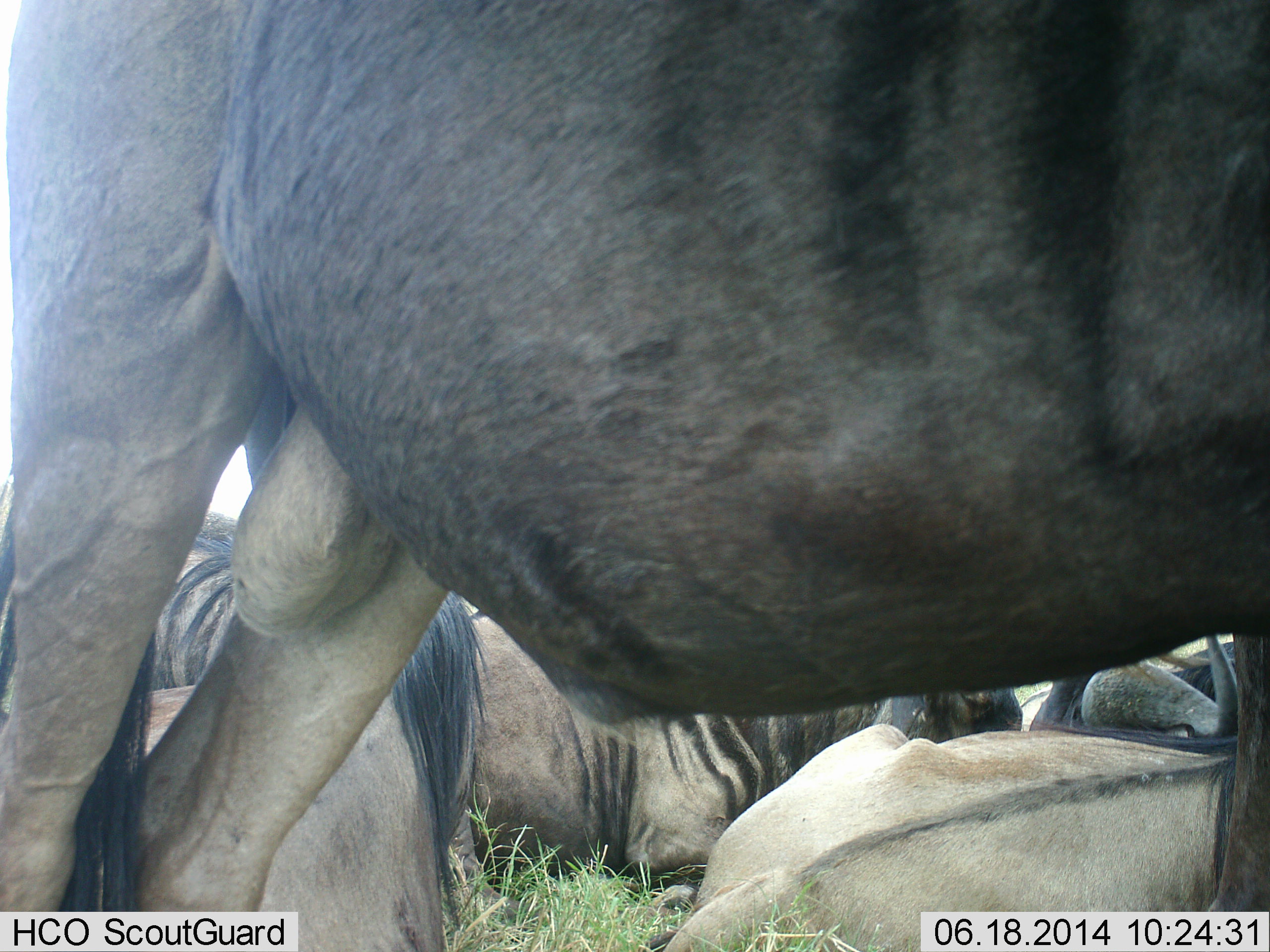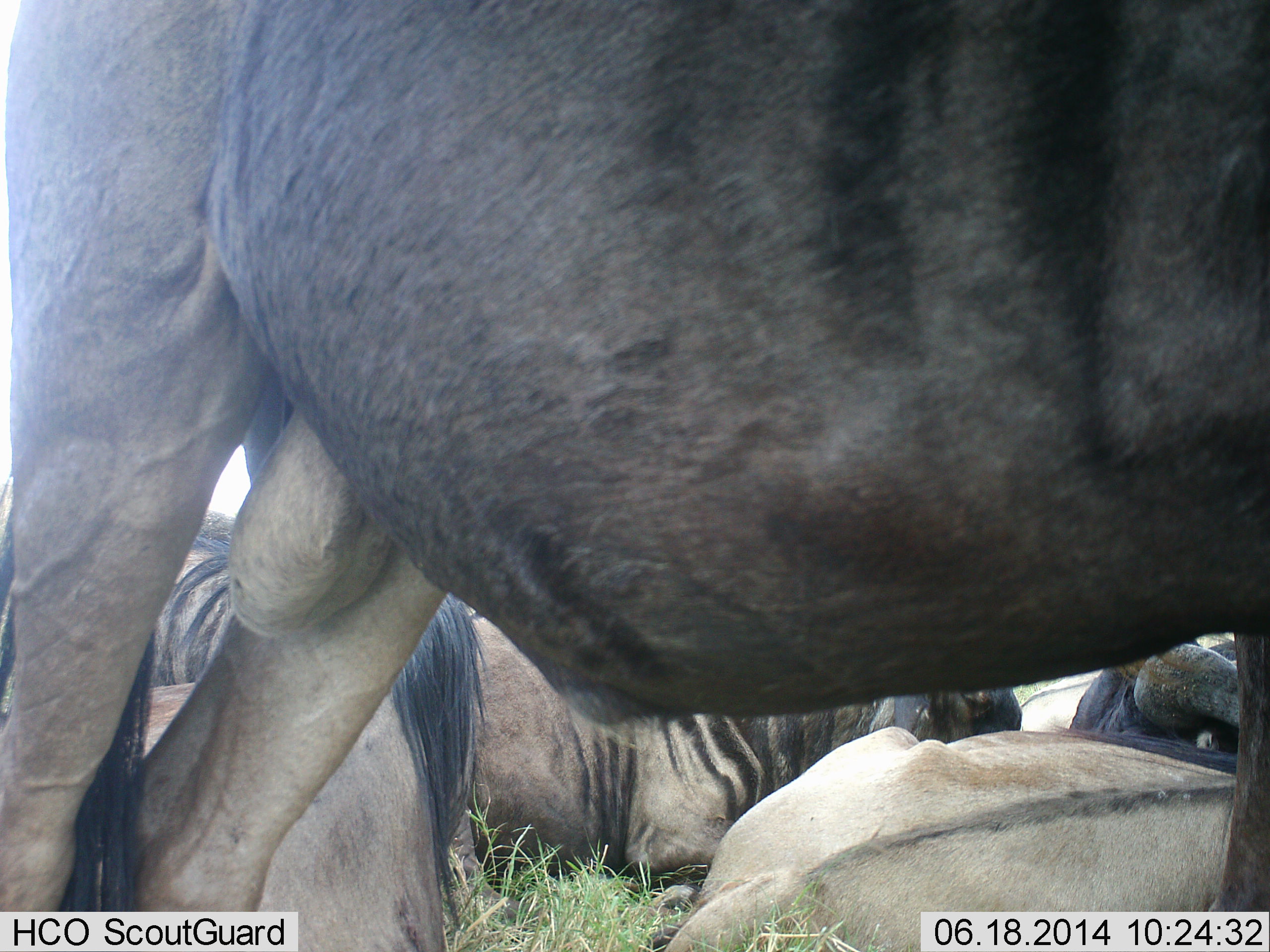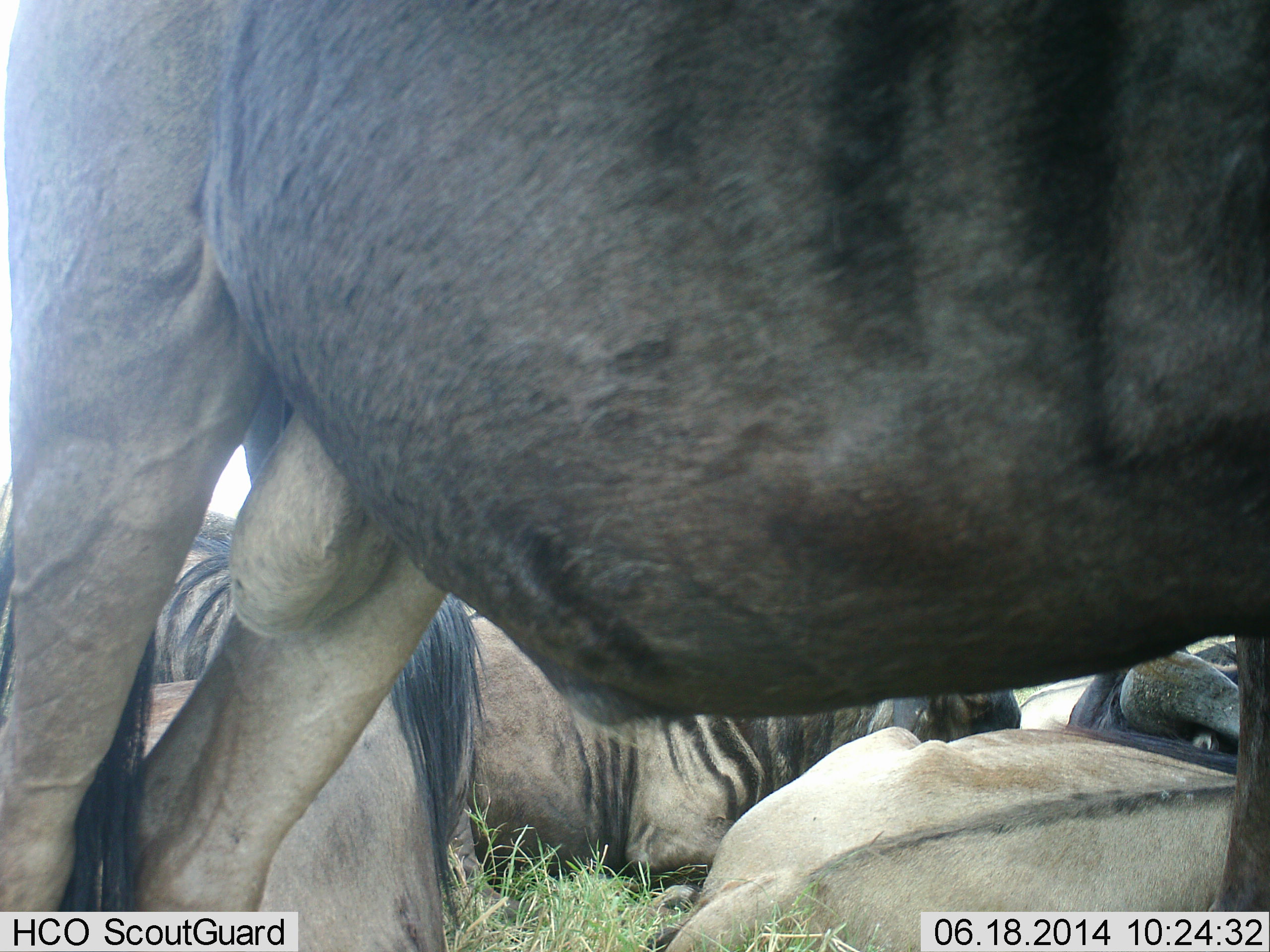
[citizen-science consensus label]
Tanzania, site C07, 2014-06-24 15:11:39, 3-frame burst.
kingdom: Animalia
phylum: Chordata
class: Mammalia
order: Artiodactyla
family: Bovidae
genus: Connochaetes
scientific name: Connochaetes taurinus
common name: blue wildebeest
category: wildebeest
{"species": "wildebeest (blue wildebeest) (Connochaetes taurinus)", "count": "5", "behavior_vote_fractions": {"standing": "90%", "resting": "90%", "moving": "0%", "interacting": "0%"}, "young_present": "0%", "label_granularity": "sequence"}